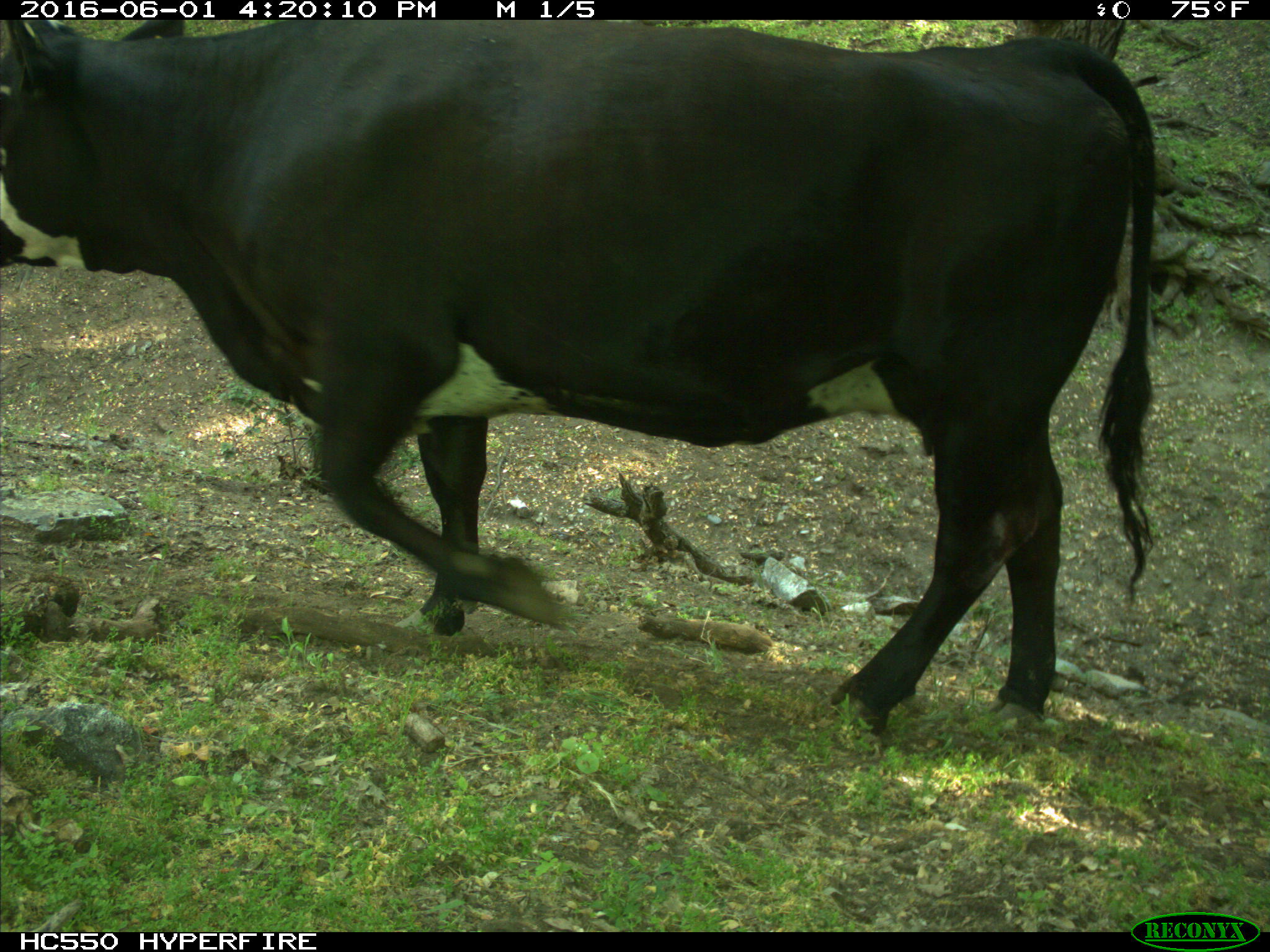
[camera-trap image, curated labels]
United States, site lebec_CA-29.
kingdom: Animalia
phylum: Chordata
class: Mammalia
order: Artiodactyla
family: Bovidae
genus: Bos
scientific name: Bos taurus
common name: domestic cow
Bos taurus (domestic cow).